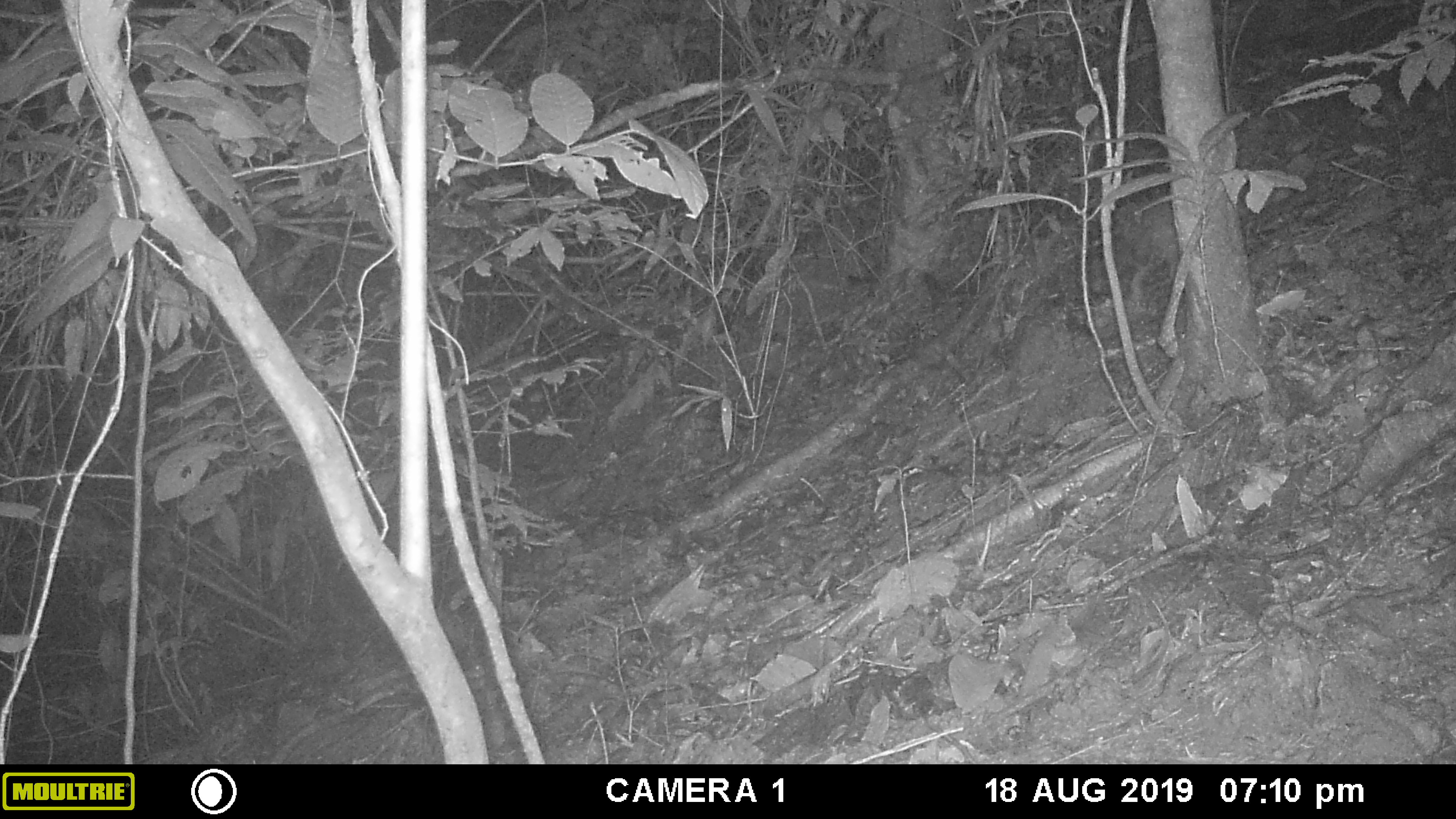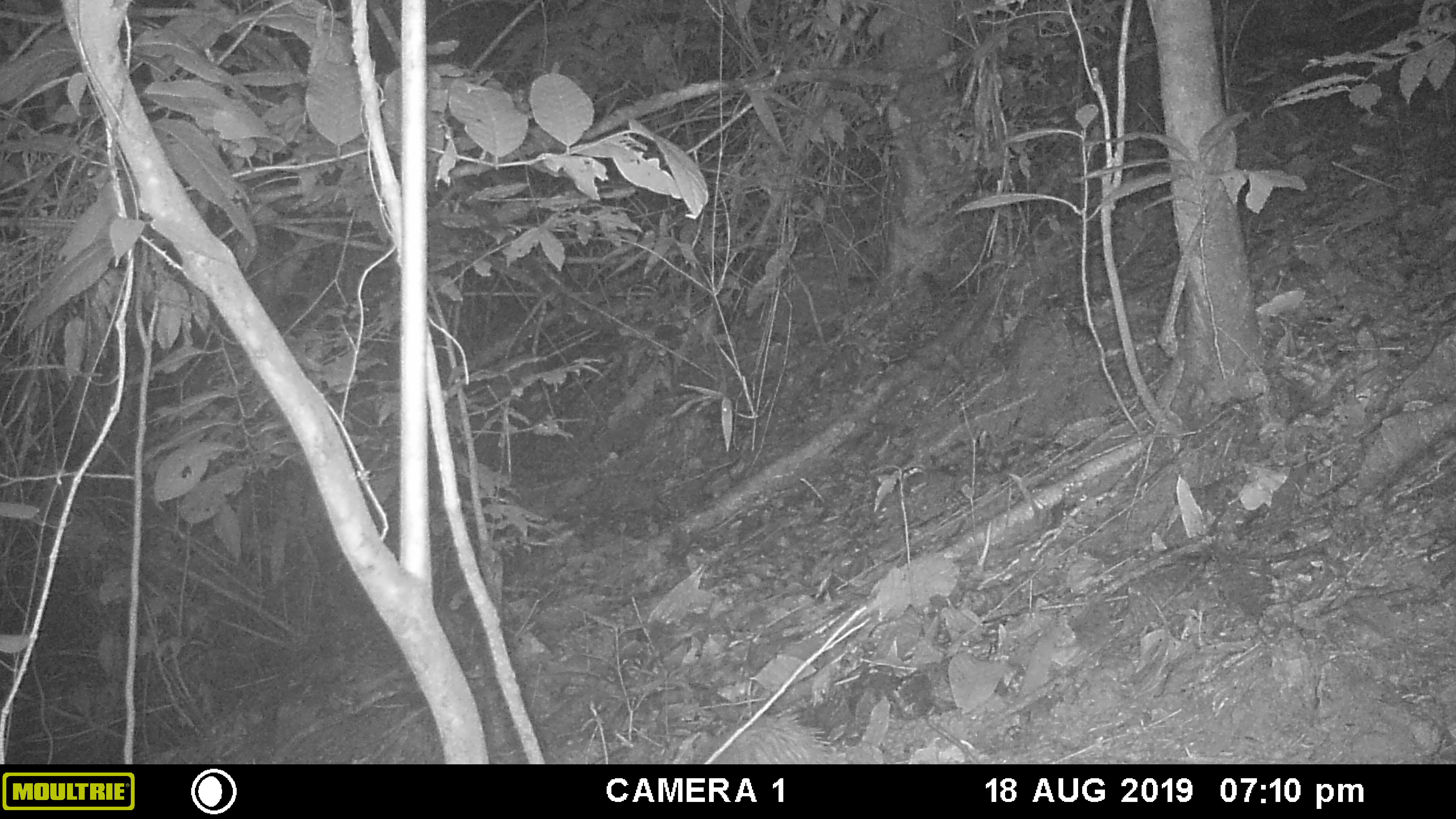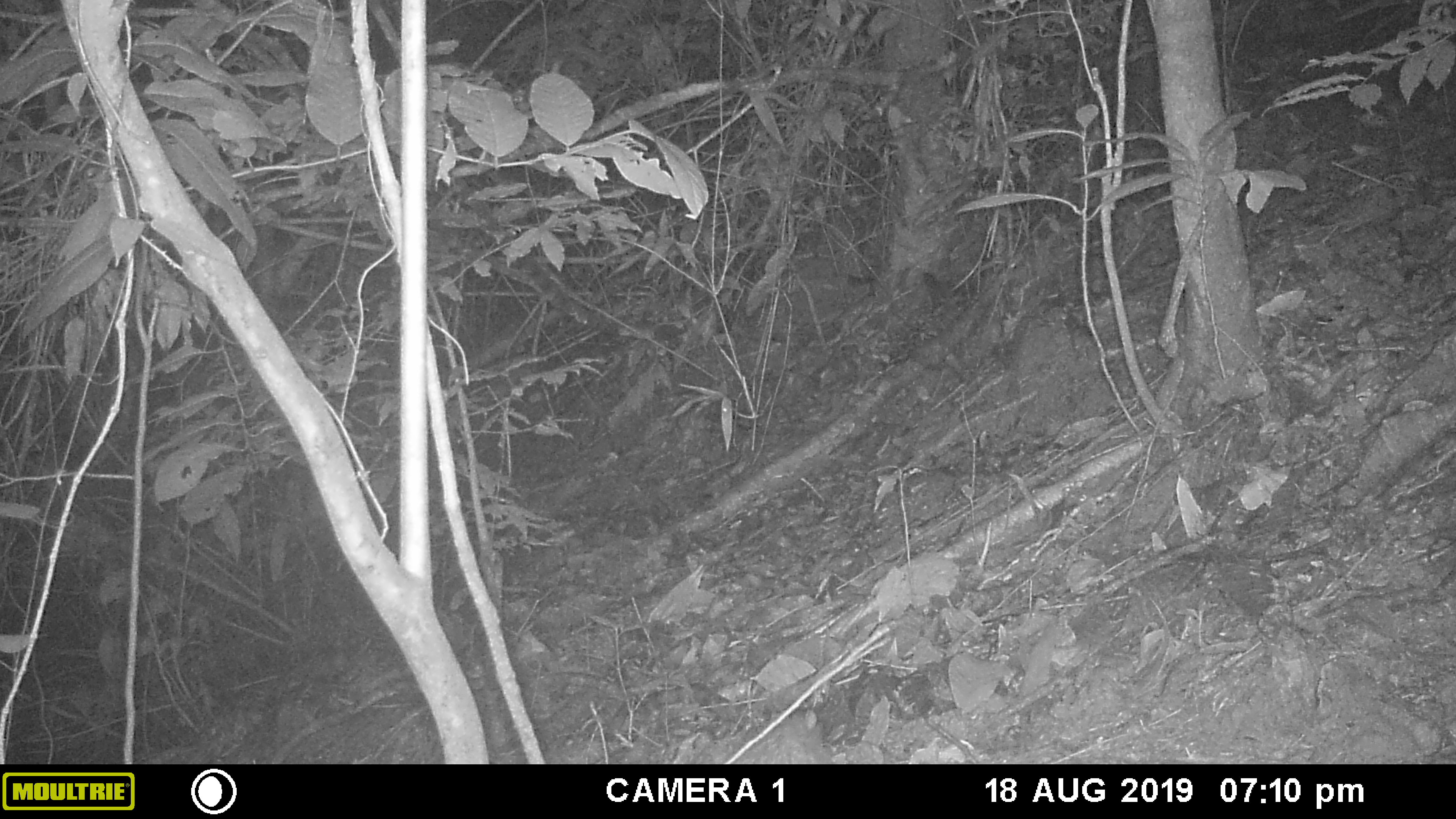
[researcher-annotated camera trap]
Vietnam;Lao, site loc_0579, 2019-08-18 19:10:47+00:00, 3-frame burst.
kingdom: Animalia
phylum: Chordata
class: Mammalia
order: Rodentia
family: Hystricidae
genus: Atherurus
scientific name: Atherurus macrourus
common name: asiatic brush-tailed porcupine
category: asiatic brush tailed porcupine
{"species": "asiatic brush tailed porcupine (asiatic brush-tailed porcupine) (Atherurus macrourus)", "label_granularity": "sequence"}